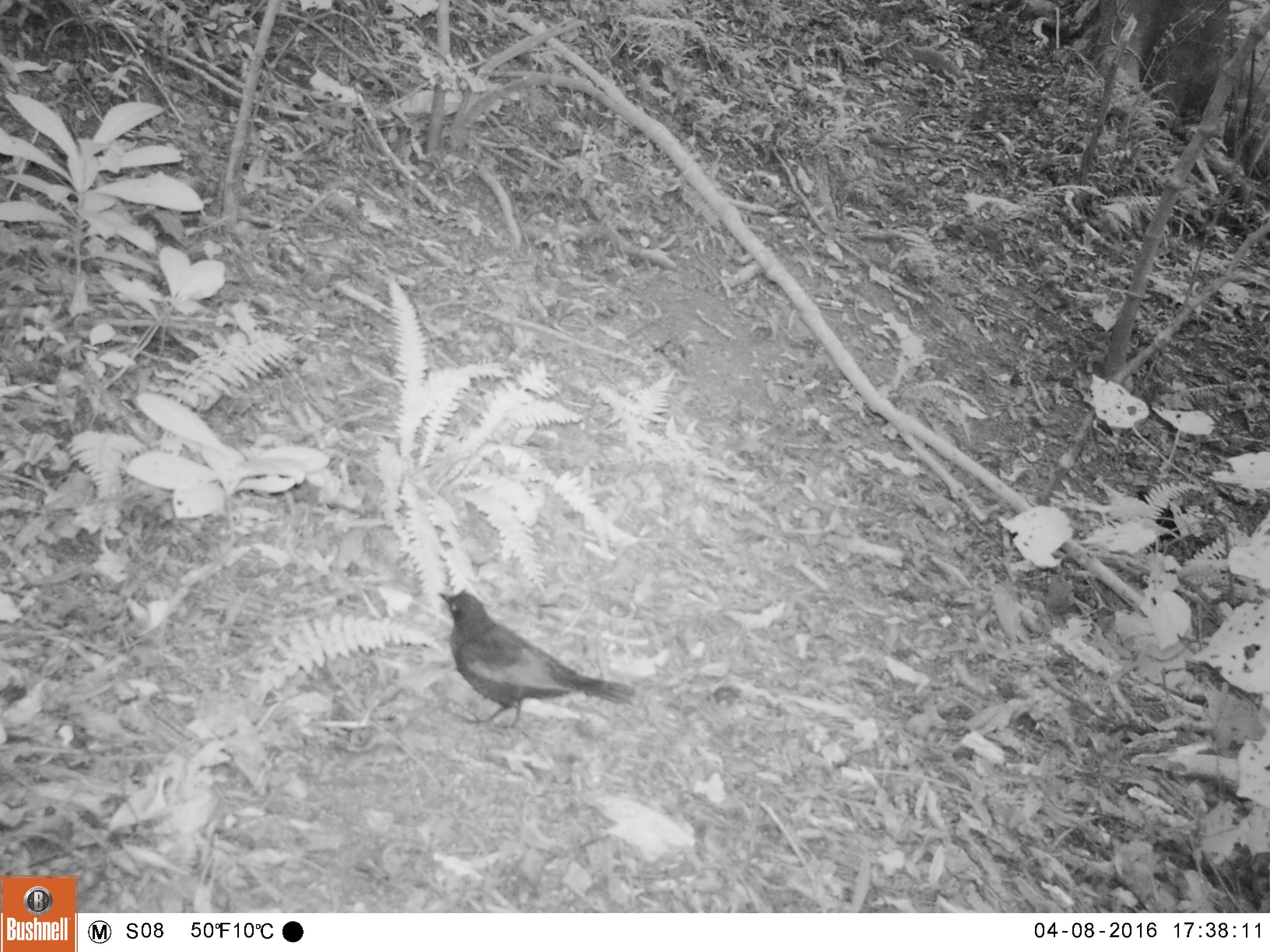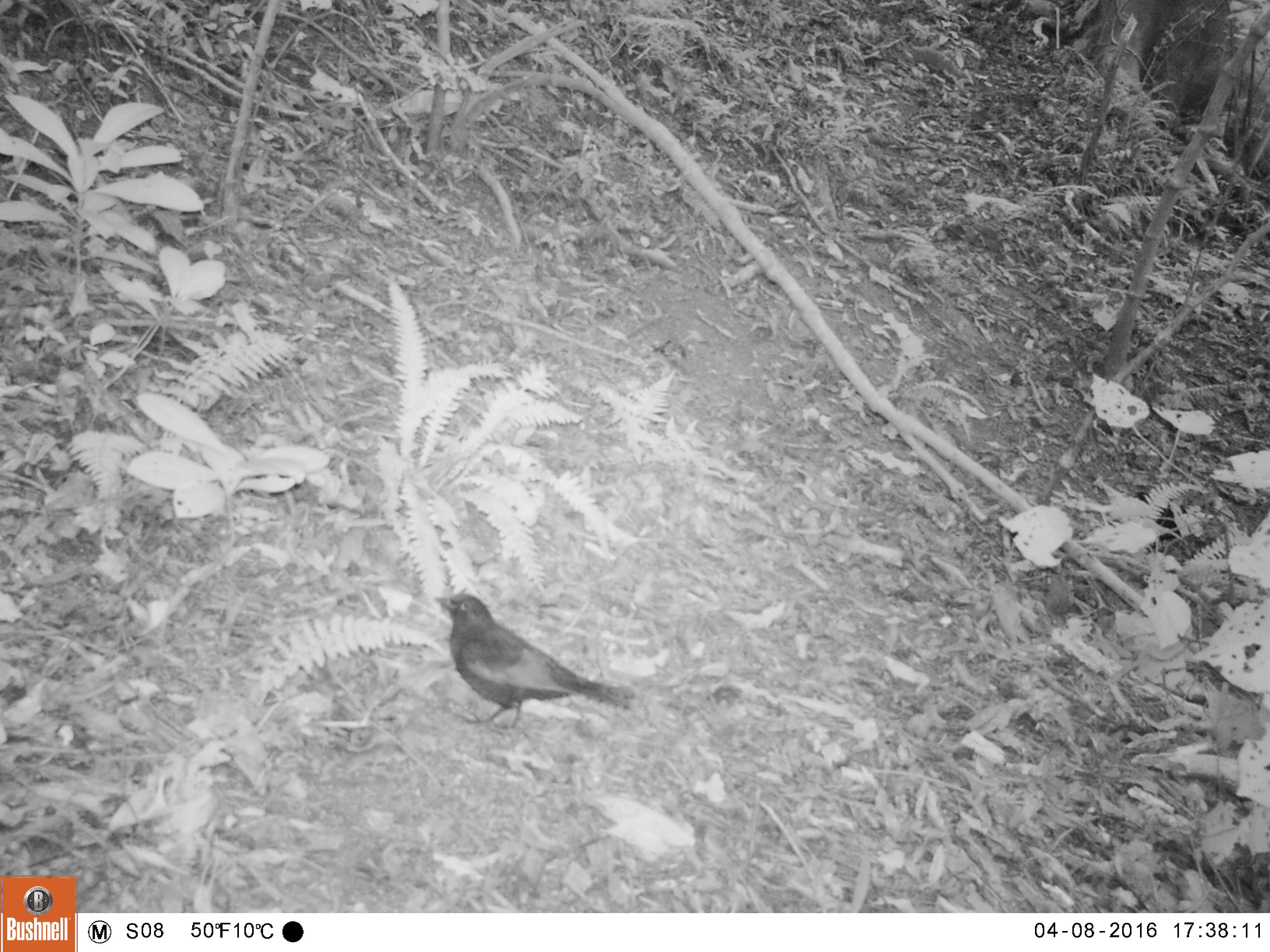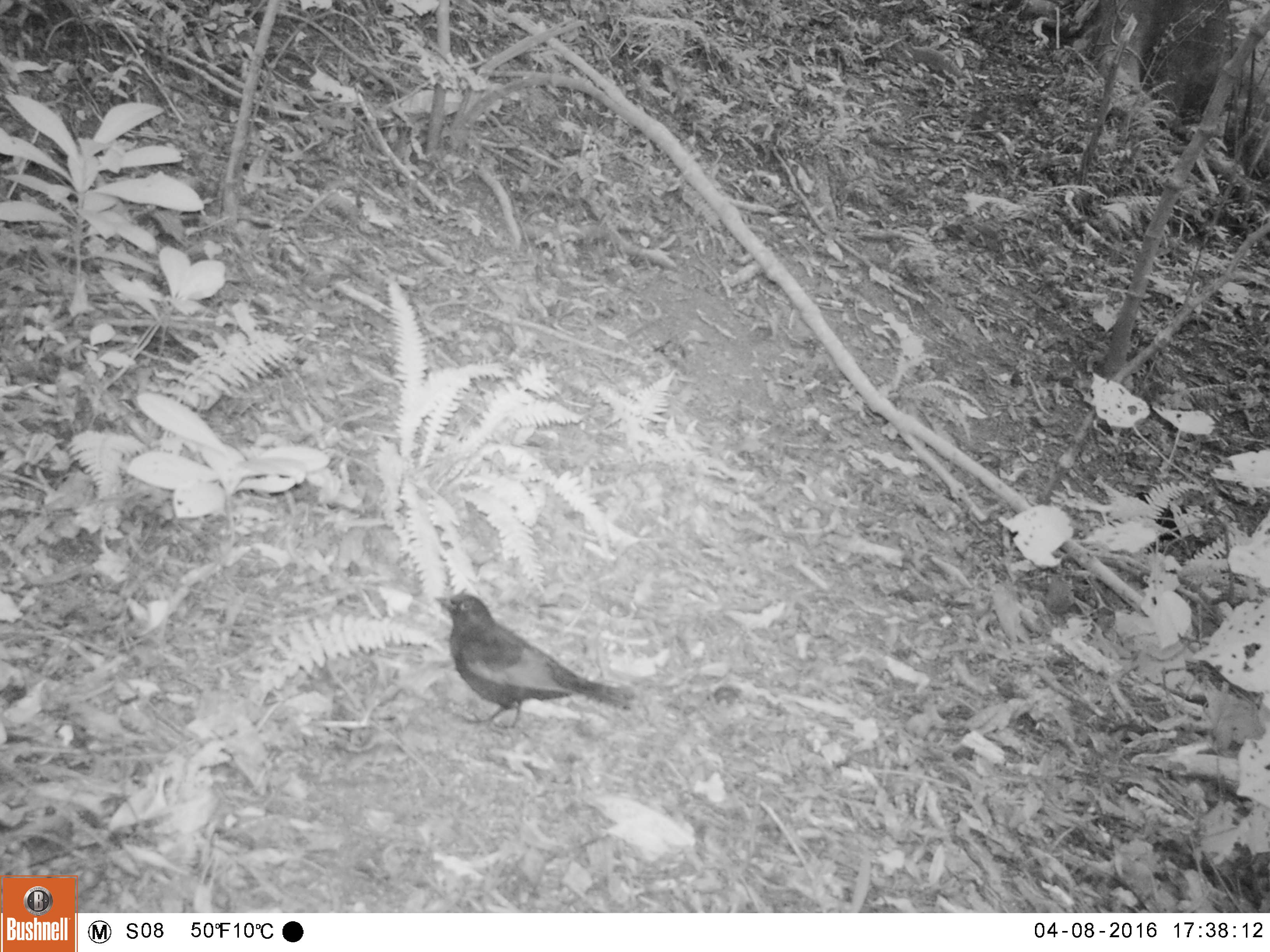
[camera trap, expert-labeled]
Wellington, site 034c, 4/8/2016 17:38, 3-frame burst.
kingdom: Animalia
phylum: Chordata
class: Aves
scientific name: Aves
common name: bird